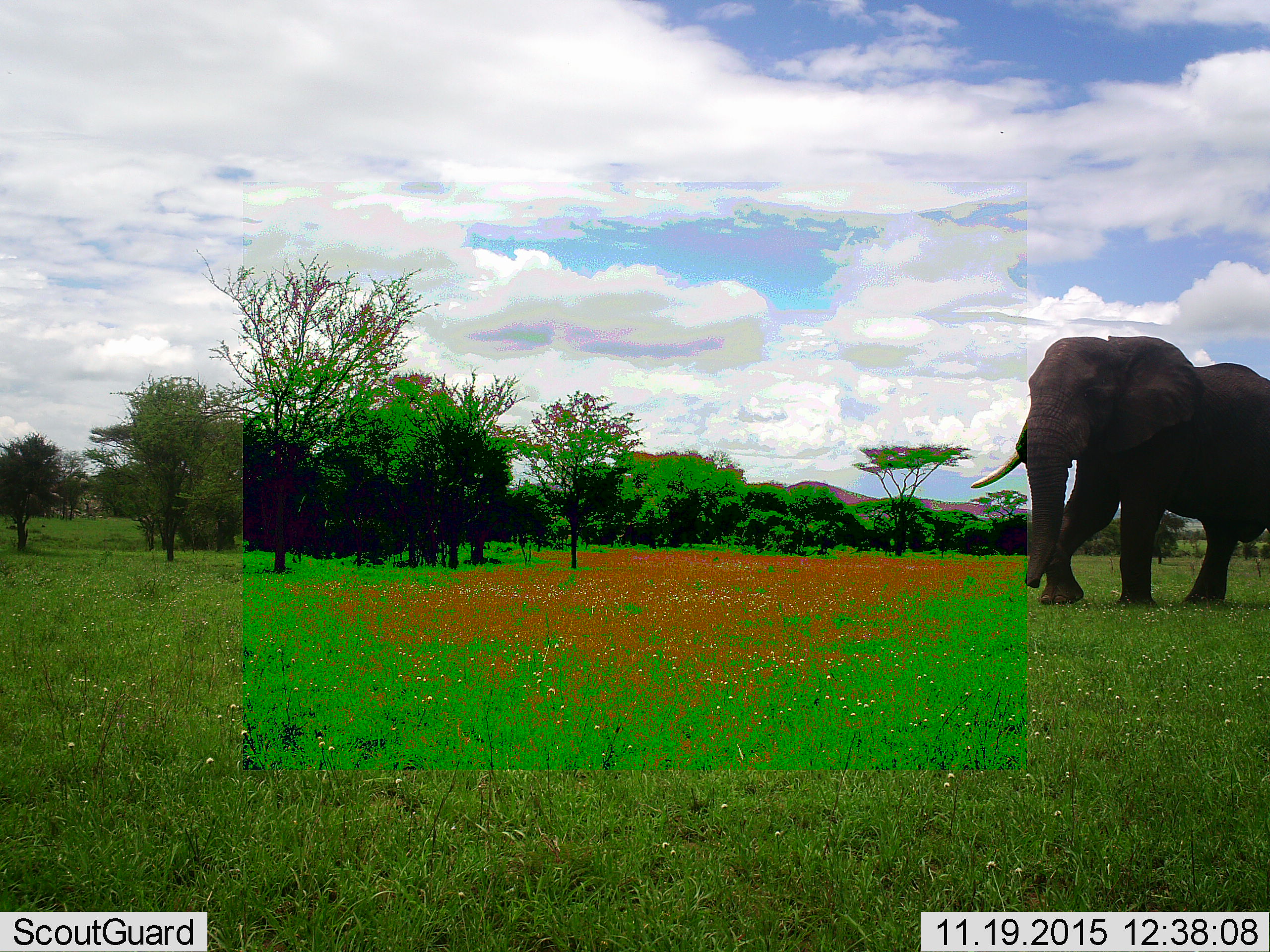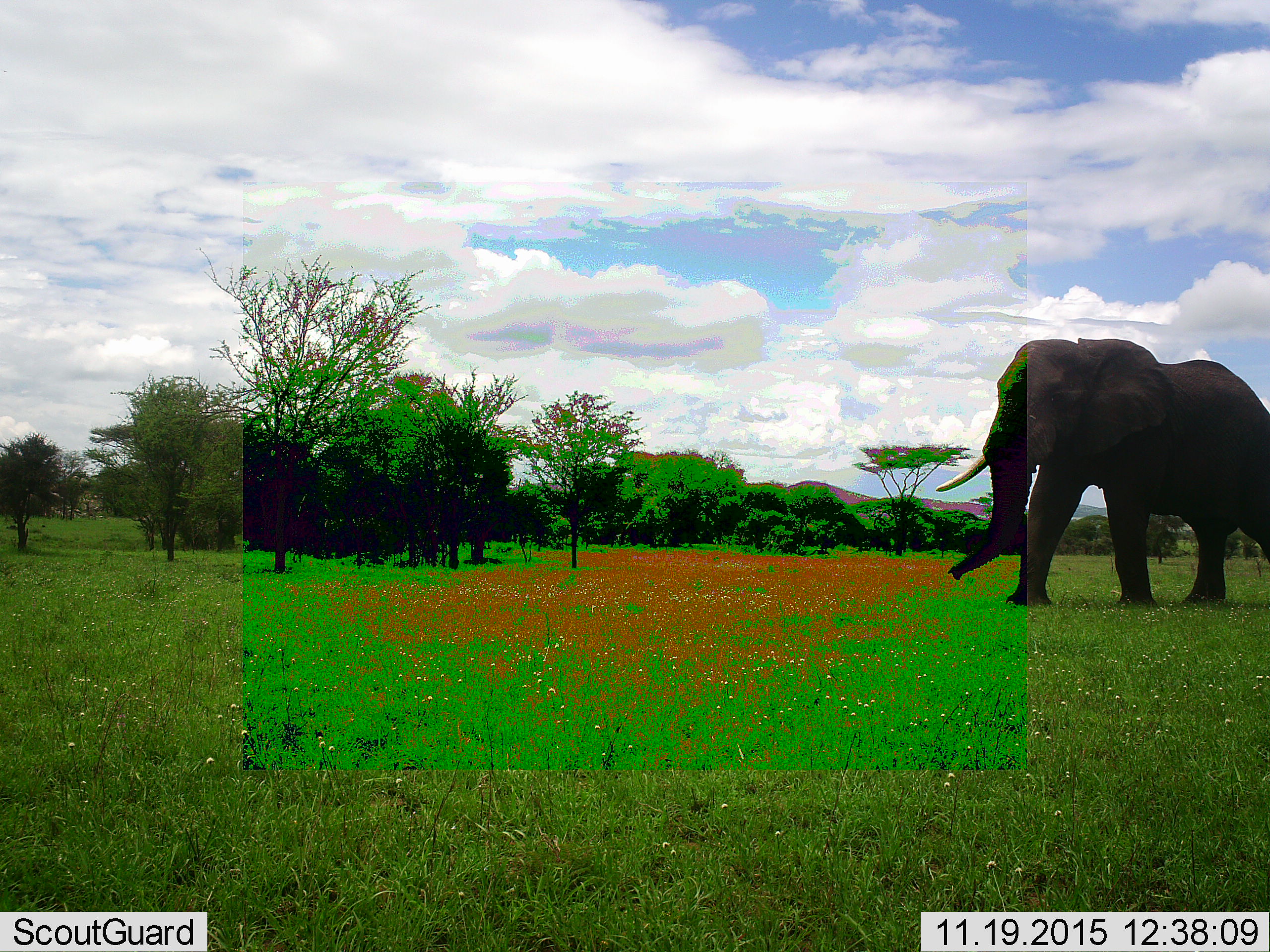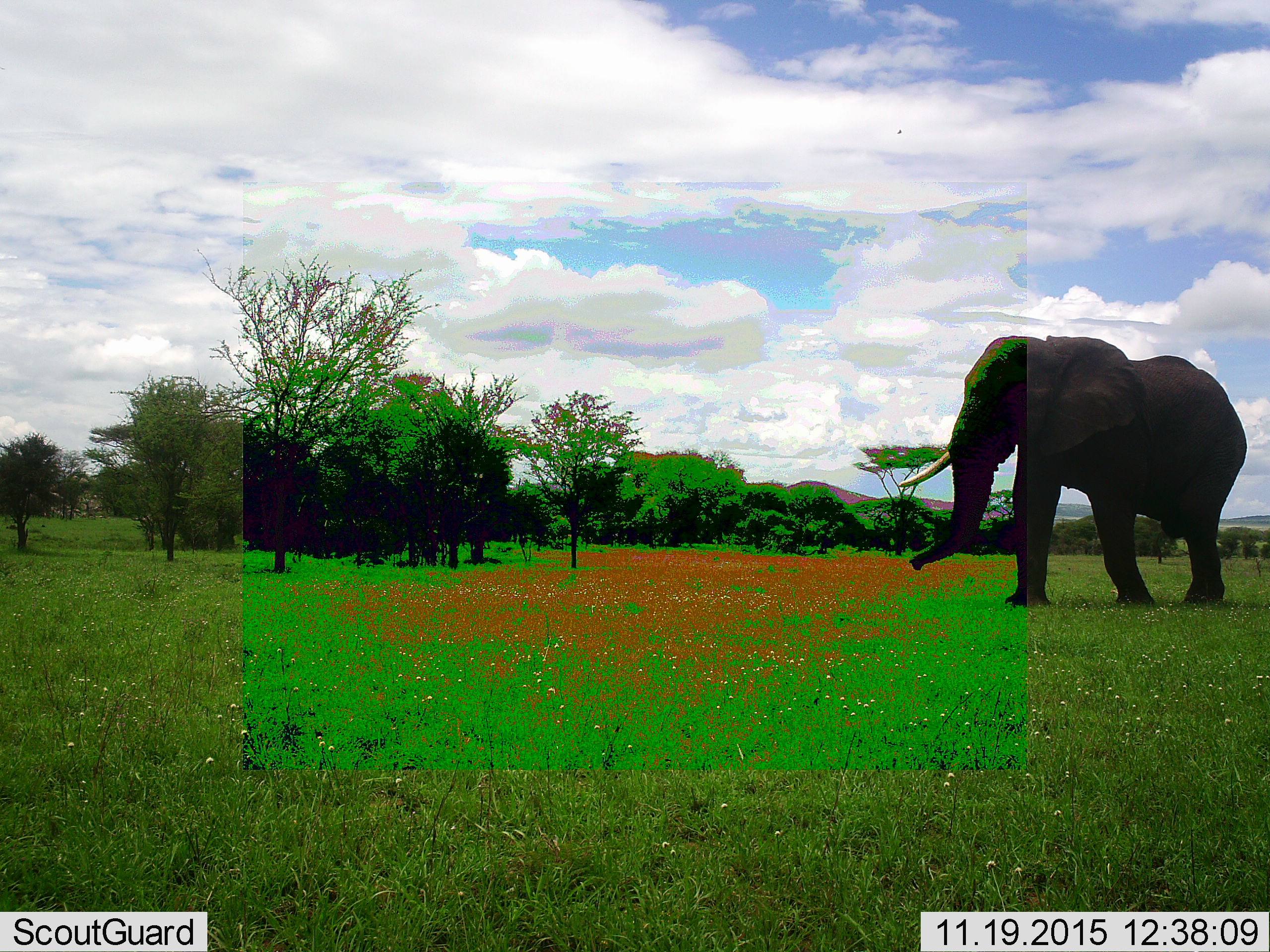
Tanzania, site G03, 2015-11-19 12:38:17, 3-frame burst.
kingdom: Animalia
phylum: Chordata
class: Mammalia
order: Proboscidea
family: Elephantidae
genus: Loxodonta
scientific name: Loxodonta africana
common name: african bush elephant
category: elephant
Elephant (african bush elephant) (Loxodonta africana), count 1. Behavior (volunteer vote fractions): standing 11%, resting 0%, moving 89%, interacting 0%. Young present (vote fraction): 0%. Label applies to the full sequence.